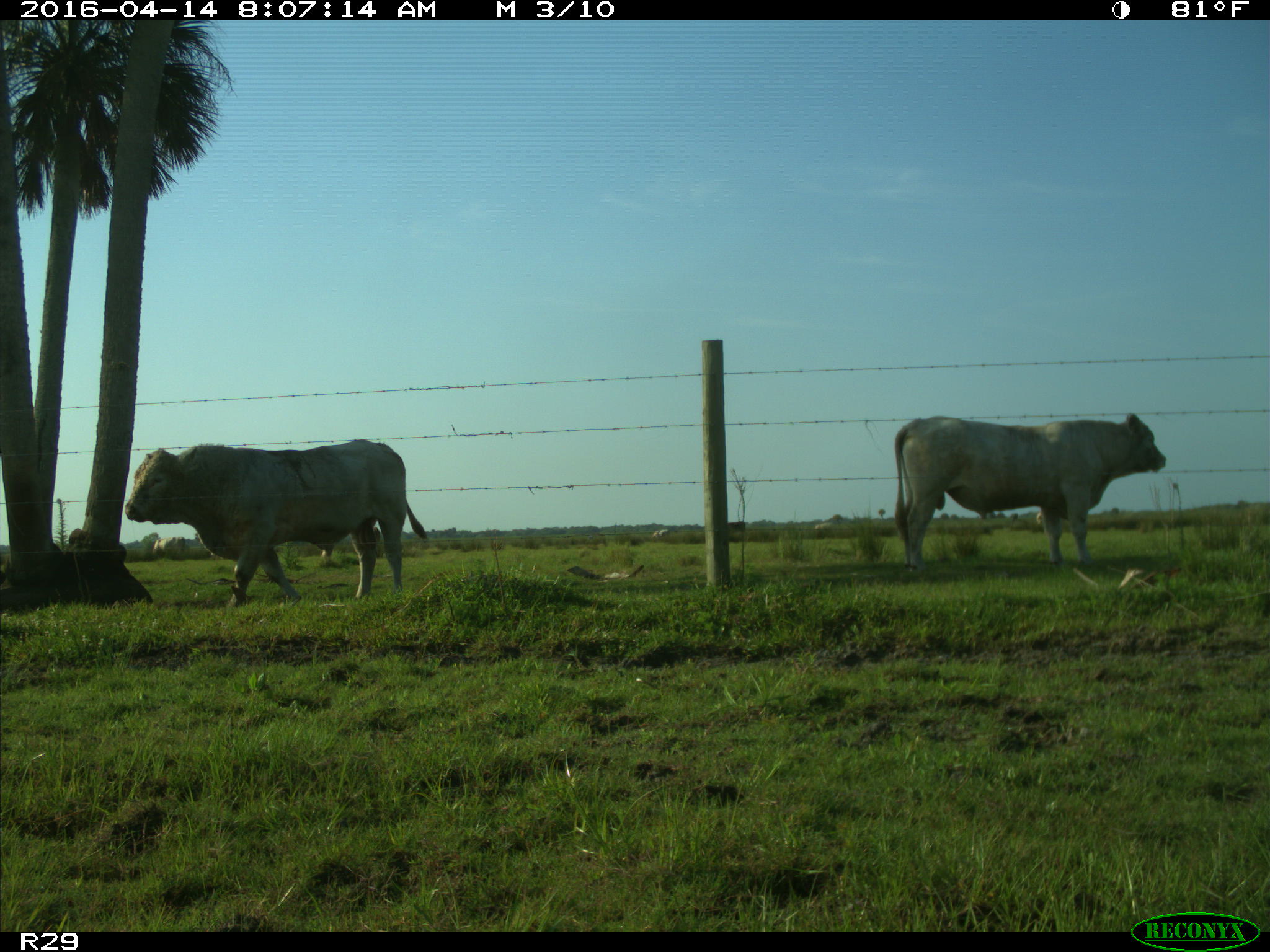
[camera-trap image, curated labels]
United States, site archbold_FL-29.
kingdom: Animalia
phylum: Chordata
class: Mammalia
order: Artiodactyla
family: Bovidae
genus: Bos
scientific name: Bos taurus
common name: domestic cow